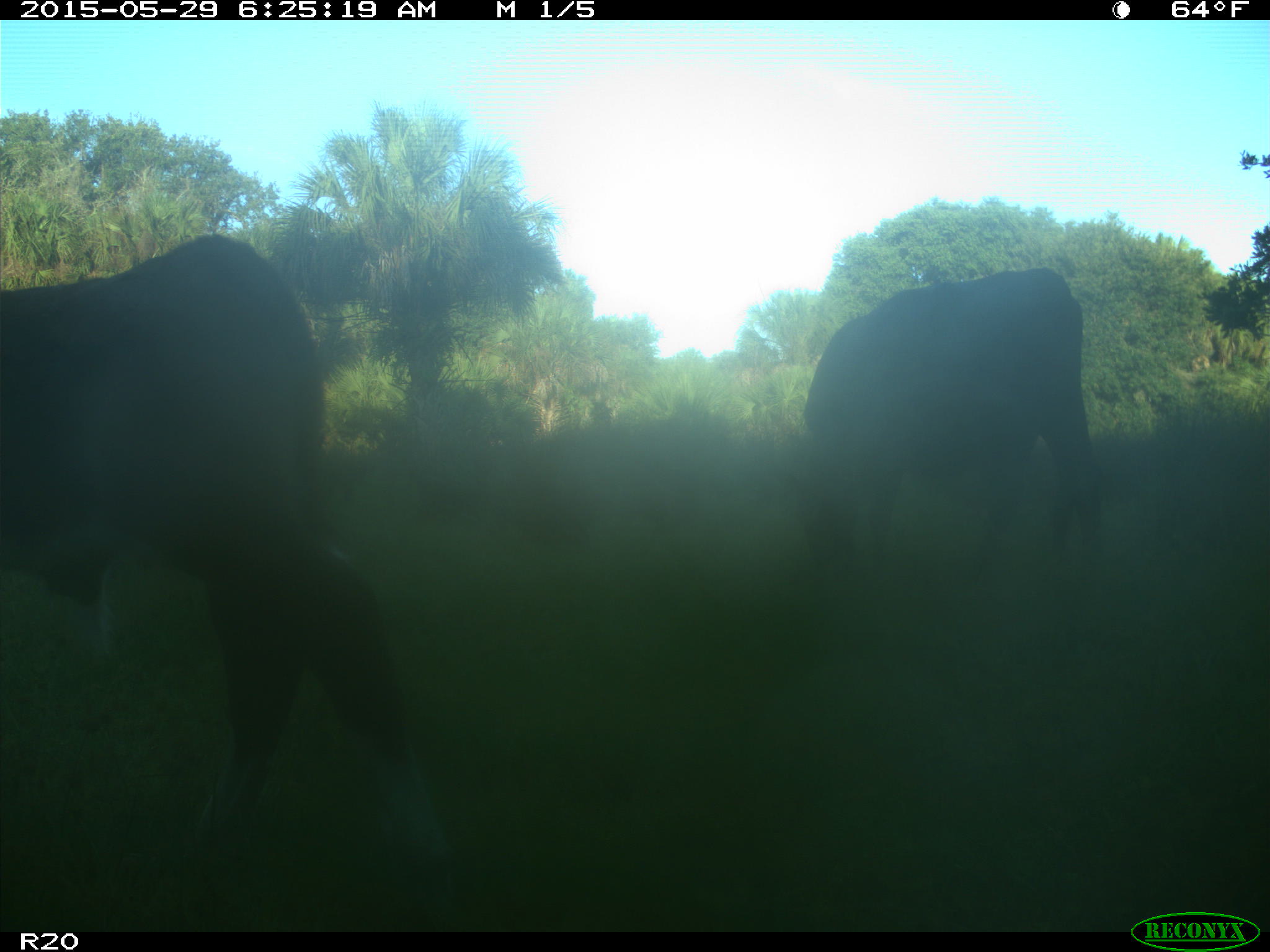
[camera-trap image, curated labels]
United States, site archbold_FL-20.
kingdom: Animalia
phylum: Chordata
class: Mammalia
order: Artiodactyla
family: Bovidae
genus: Bos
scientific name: Bos taurus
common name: domestic cow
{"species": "Bos taurus (domestic cow)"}